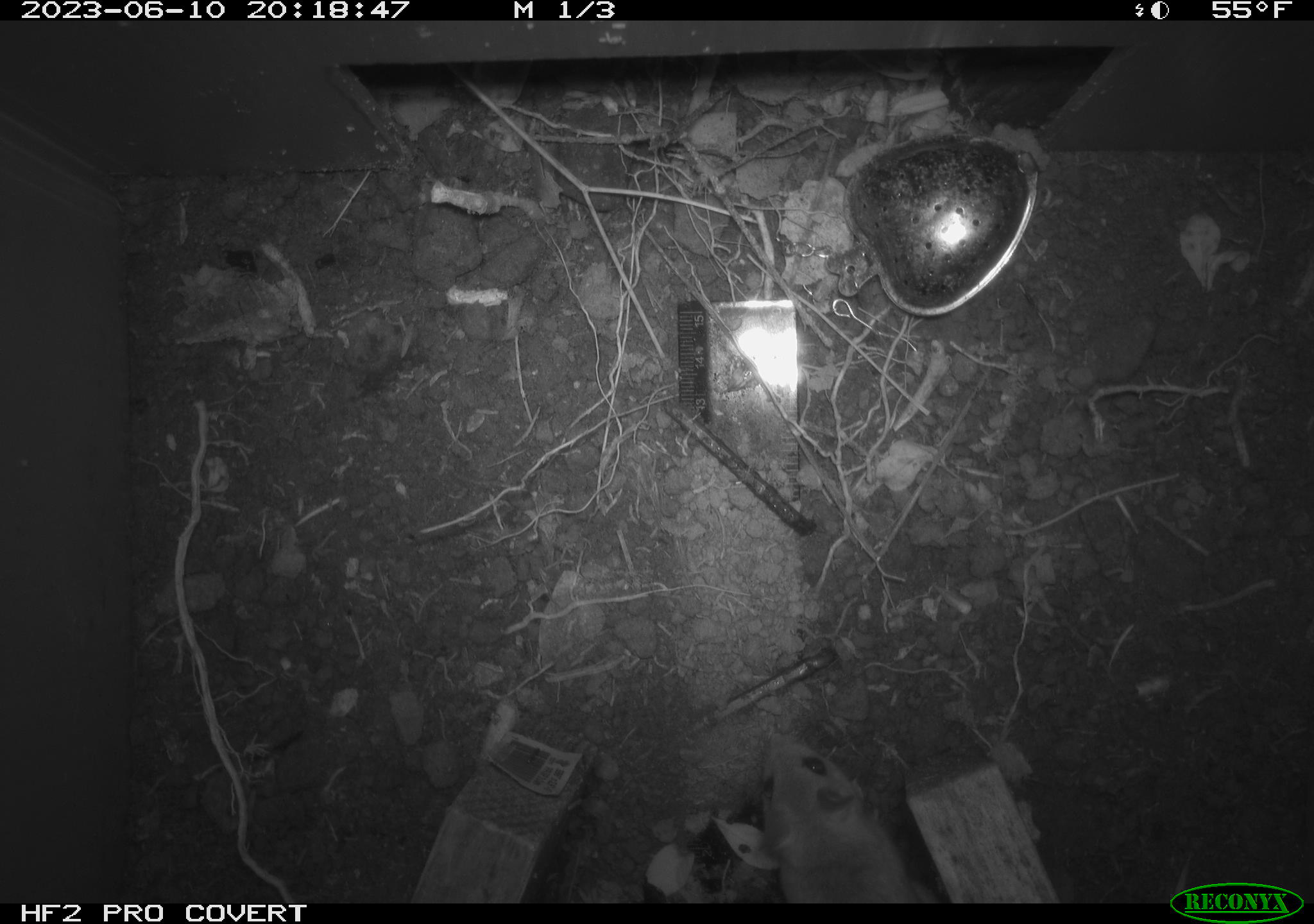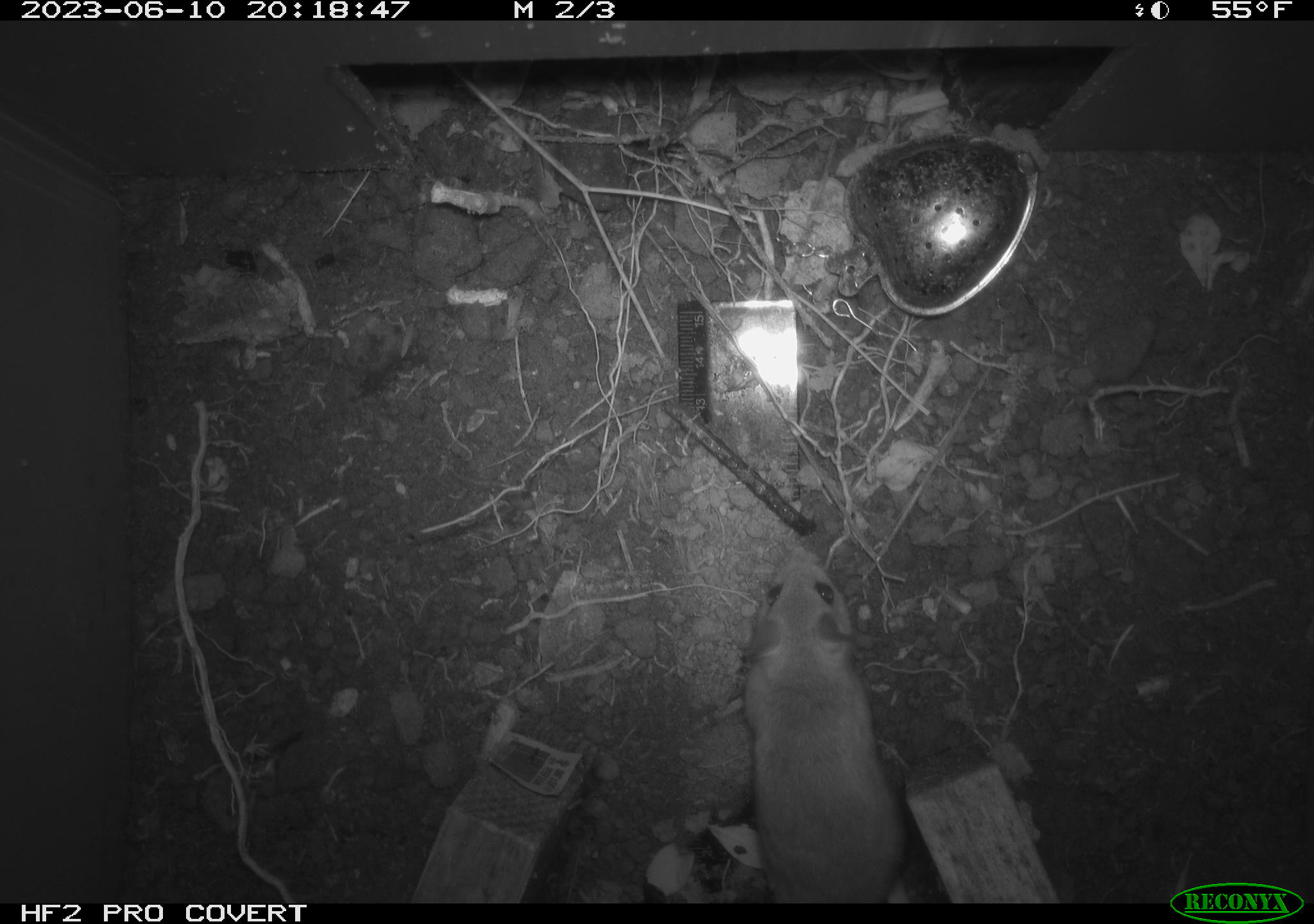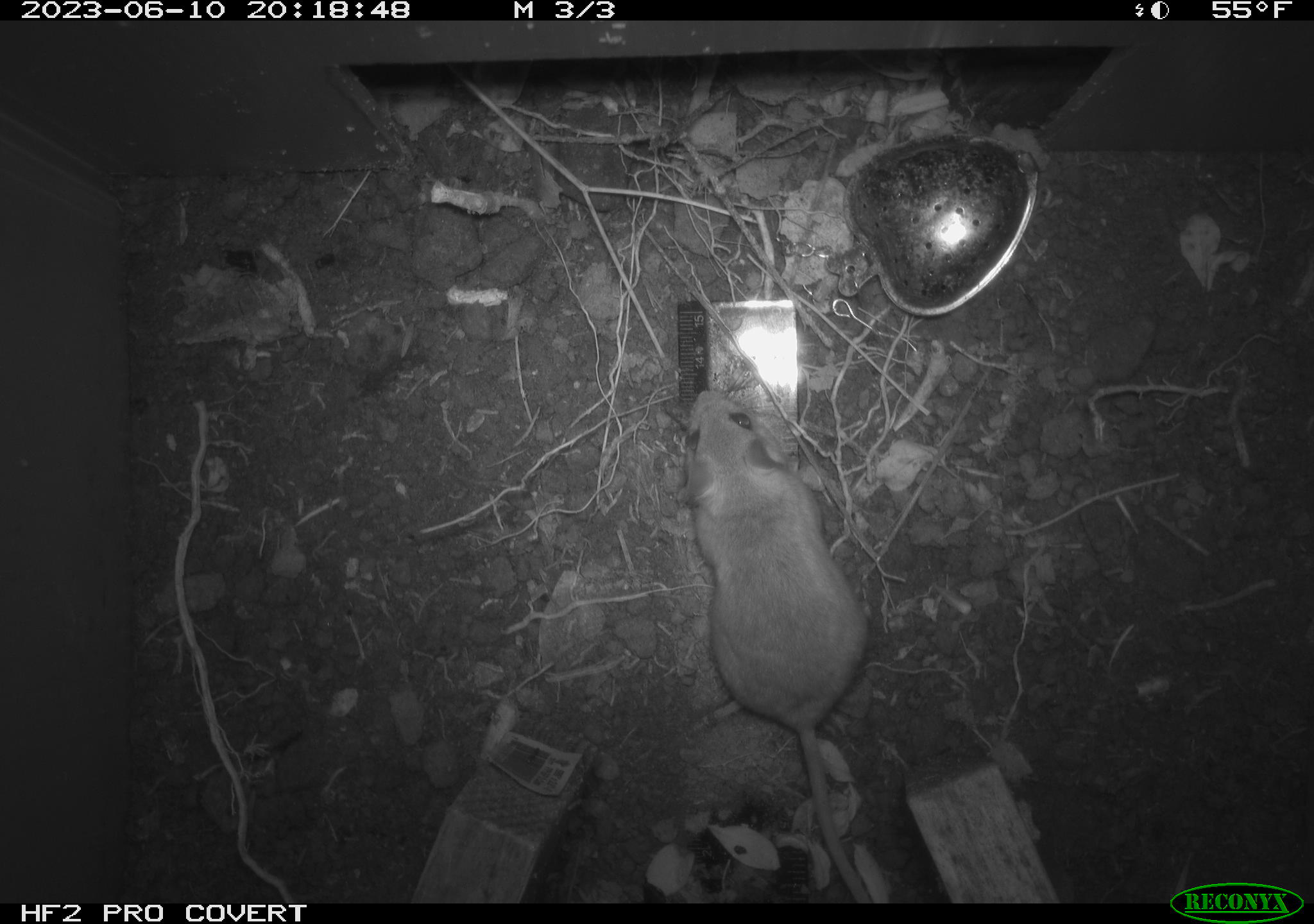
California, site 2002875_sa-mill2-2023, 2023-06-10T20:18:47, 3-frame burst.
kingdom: Animalia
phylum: Chordata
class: Mammalia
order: Rodentia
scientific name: Rodentia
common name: mouse species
Mouse species (Rodentia).